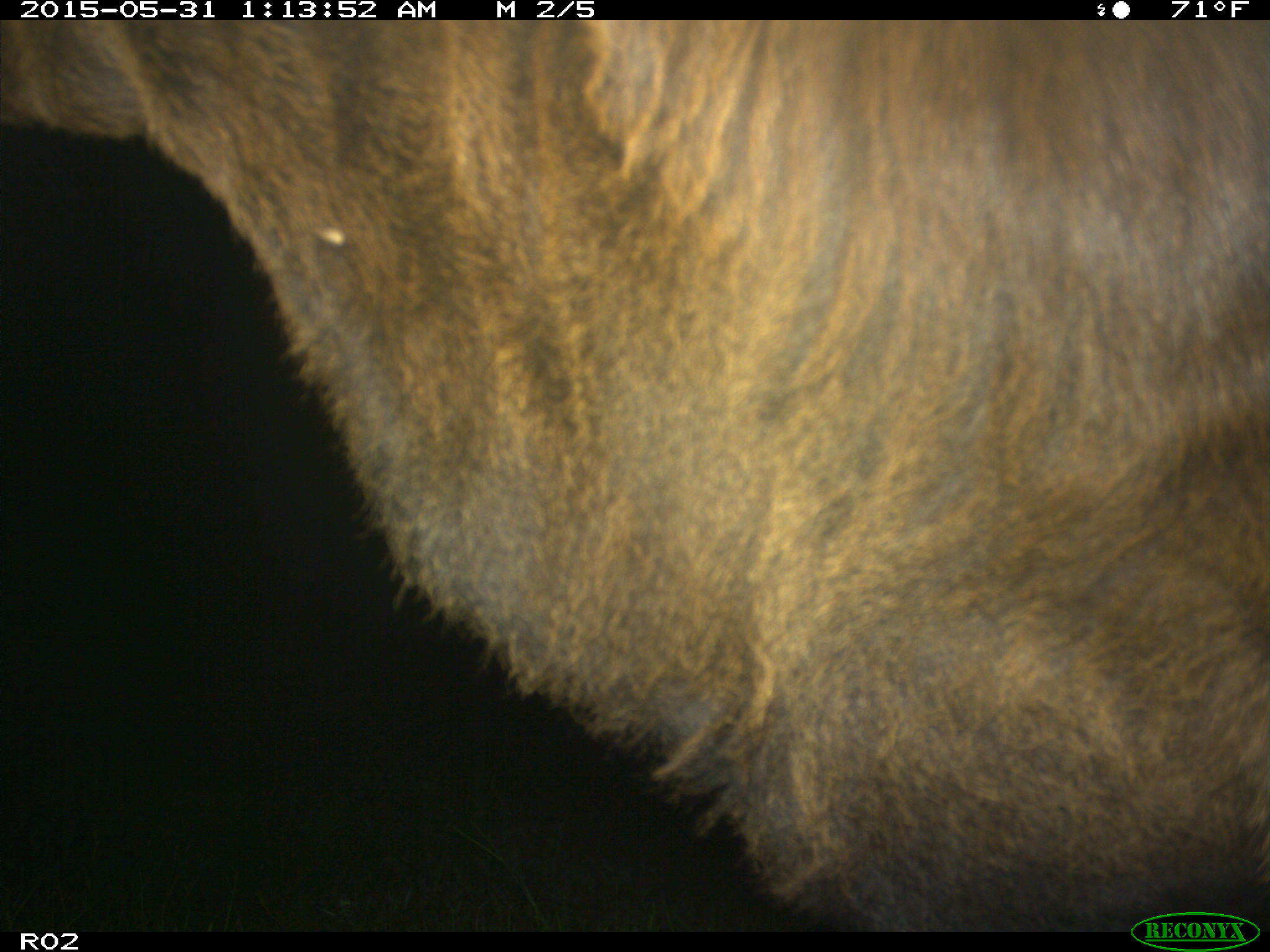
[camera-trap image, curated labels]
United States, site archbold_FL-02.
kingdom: Animalia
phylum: Chordata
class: Mammalia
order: Artiodactyla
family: Bovidae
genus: Bos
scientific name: Bos taurus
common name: domestic cow